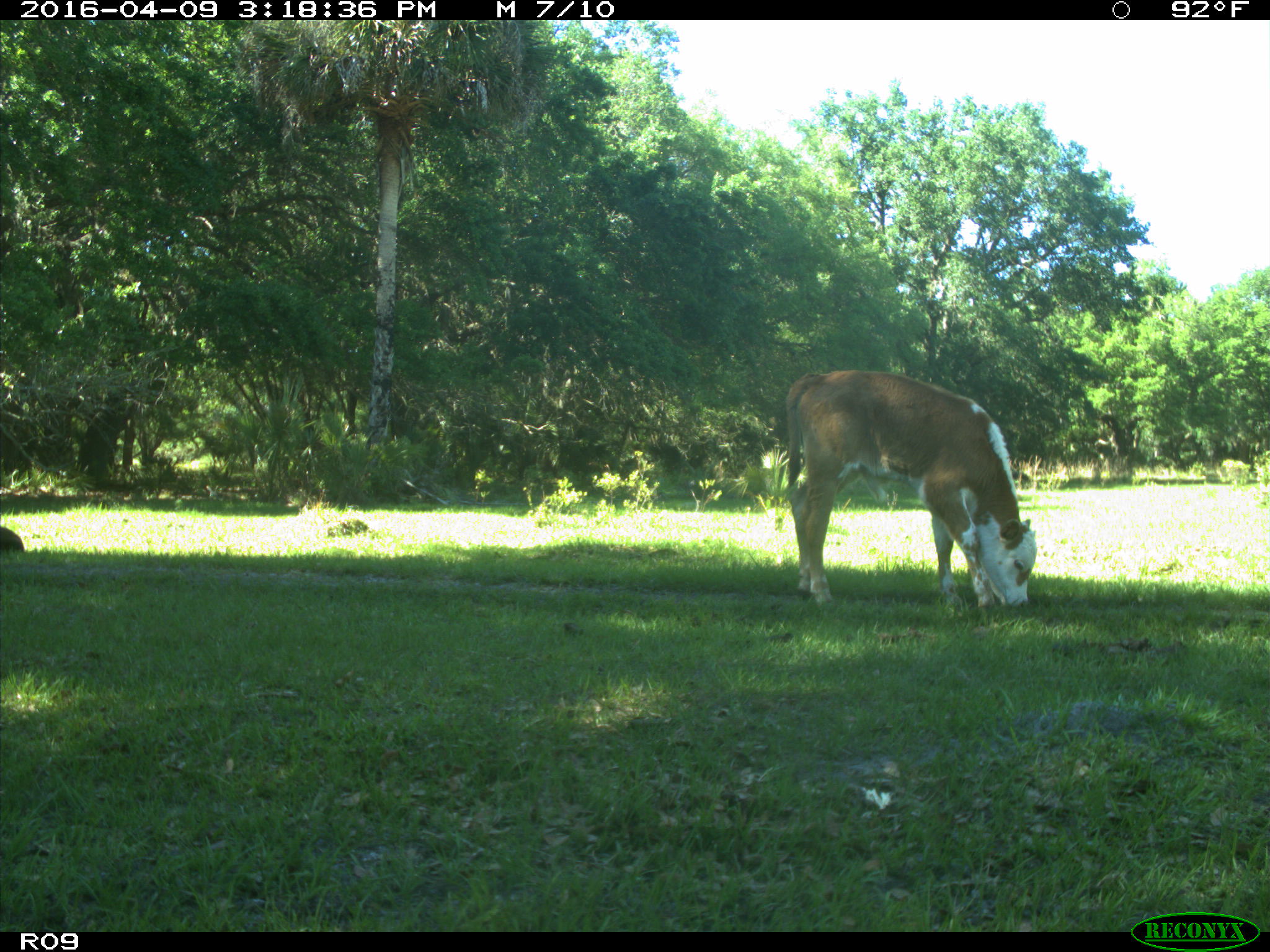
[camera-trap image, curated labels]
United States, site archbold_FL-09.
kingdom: Animalia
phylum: Chordata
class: Mammalia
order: Artiodactyla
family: Bovidae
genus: Bos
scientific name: Bos taurus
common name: domestic cow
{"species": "Bos taurus (domestic cow)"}